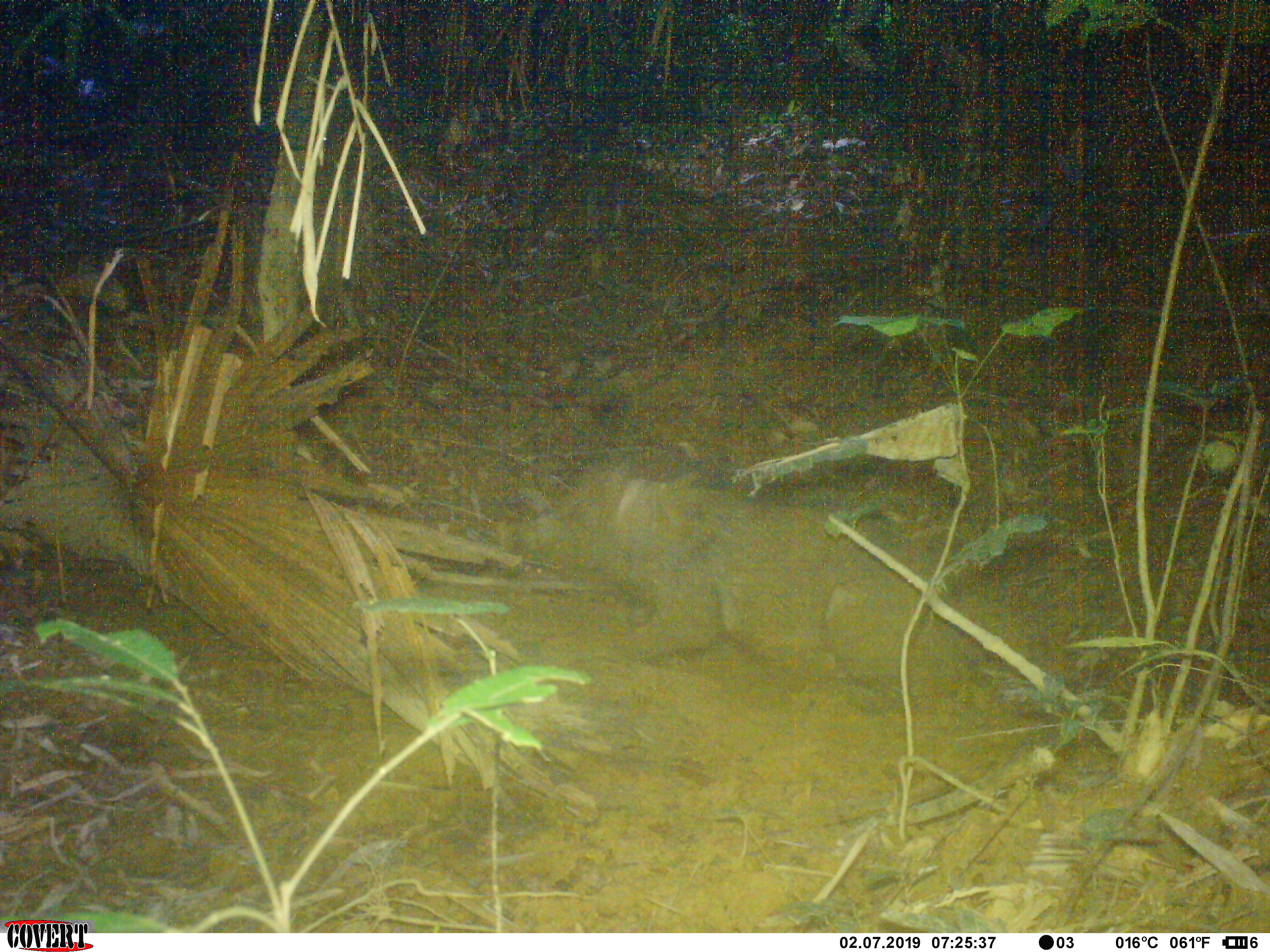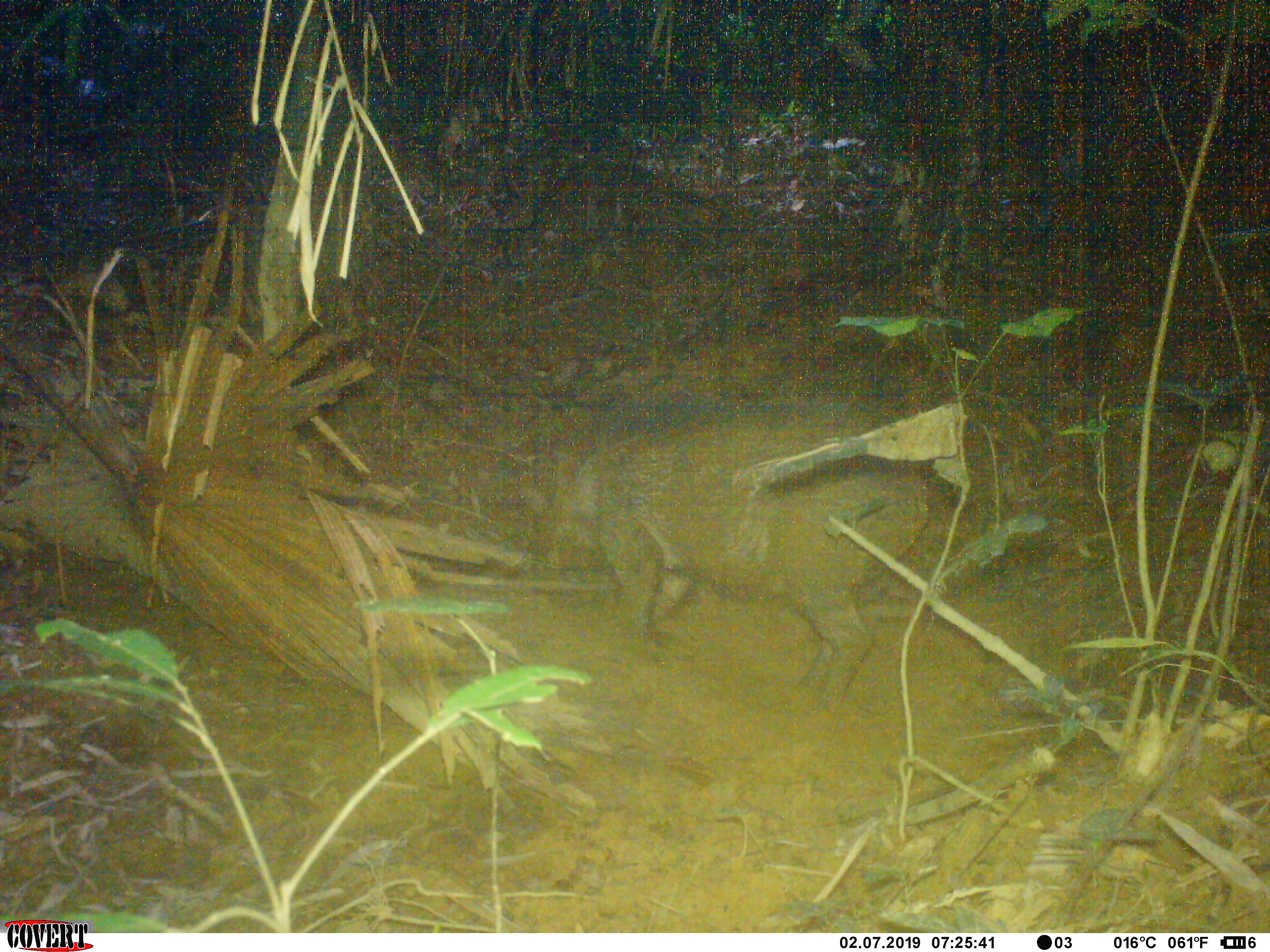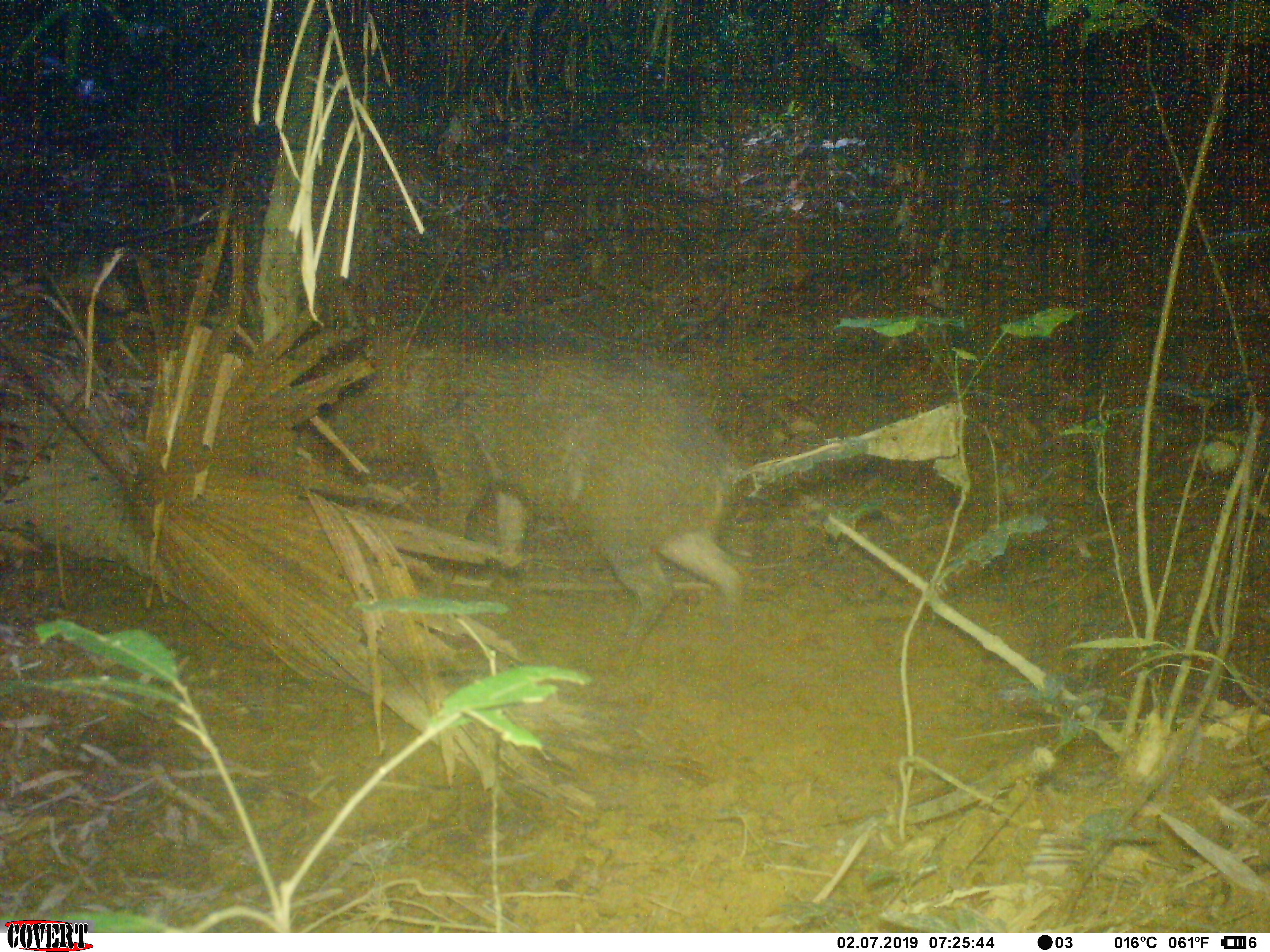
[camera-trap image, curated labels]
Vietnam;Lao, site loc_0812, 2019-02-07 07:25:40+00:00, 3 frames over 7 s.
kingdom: Animalia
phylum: Chordata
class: Mammalia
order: Artiodactyla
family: Suidae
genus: Sus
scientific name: Sus scrofa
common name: eurasian wild pig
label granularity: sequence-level